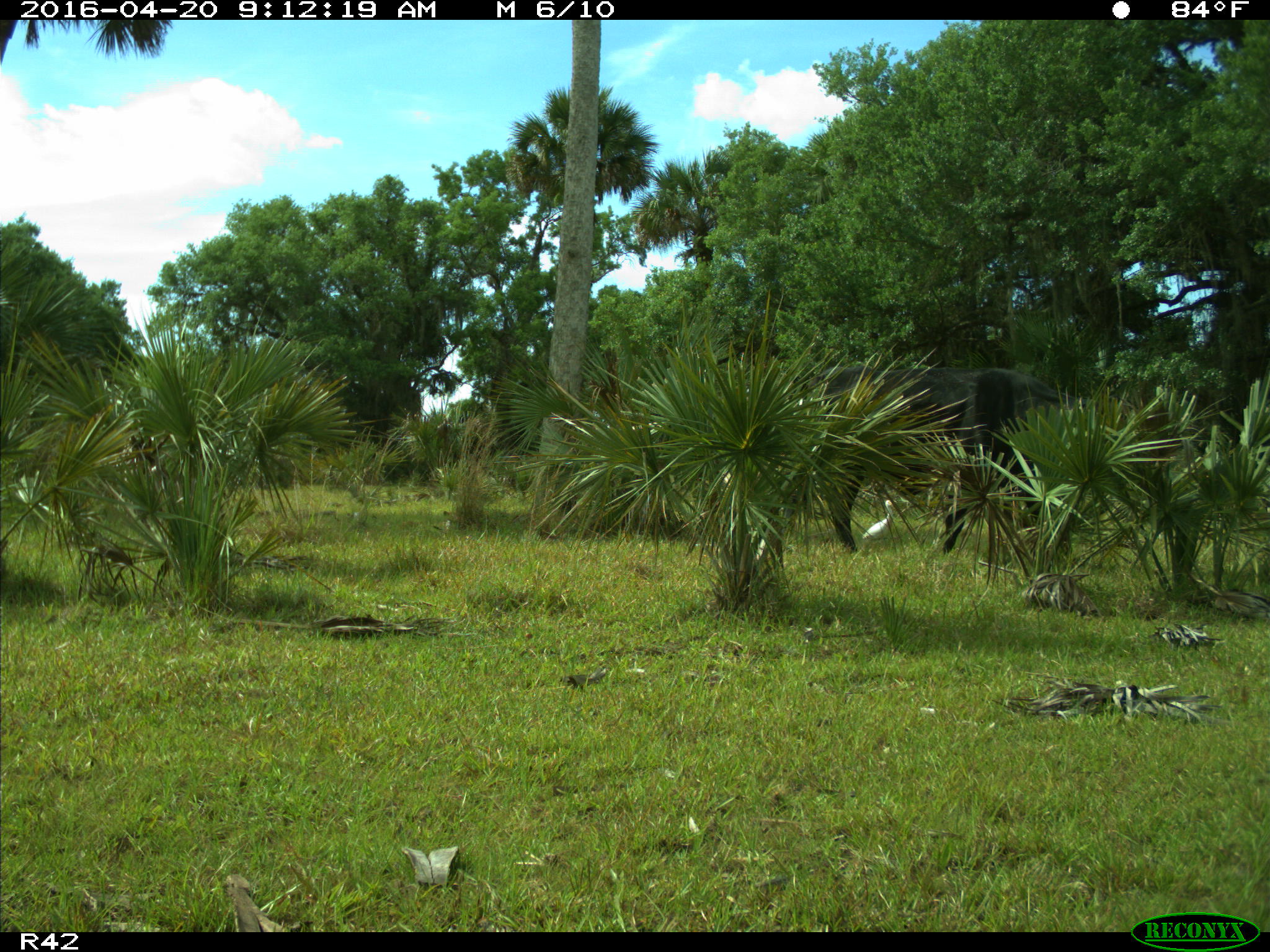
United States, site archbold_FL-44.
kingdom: Animalia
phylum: Chordata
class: Mammalia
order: Artiodactyla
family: Bovidae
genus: Bos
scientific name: Bos taurus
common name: domestic cow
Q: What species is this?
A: Bos taurus (domestic cow).